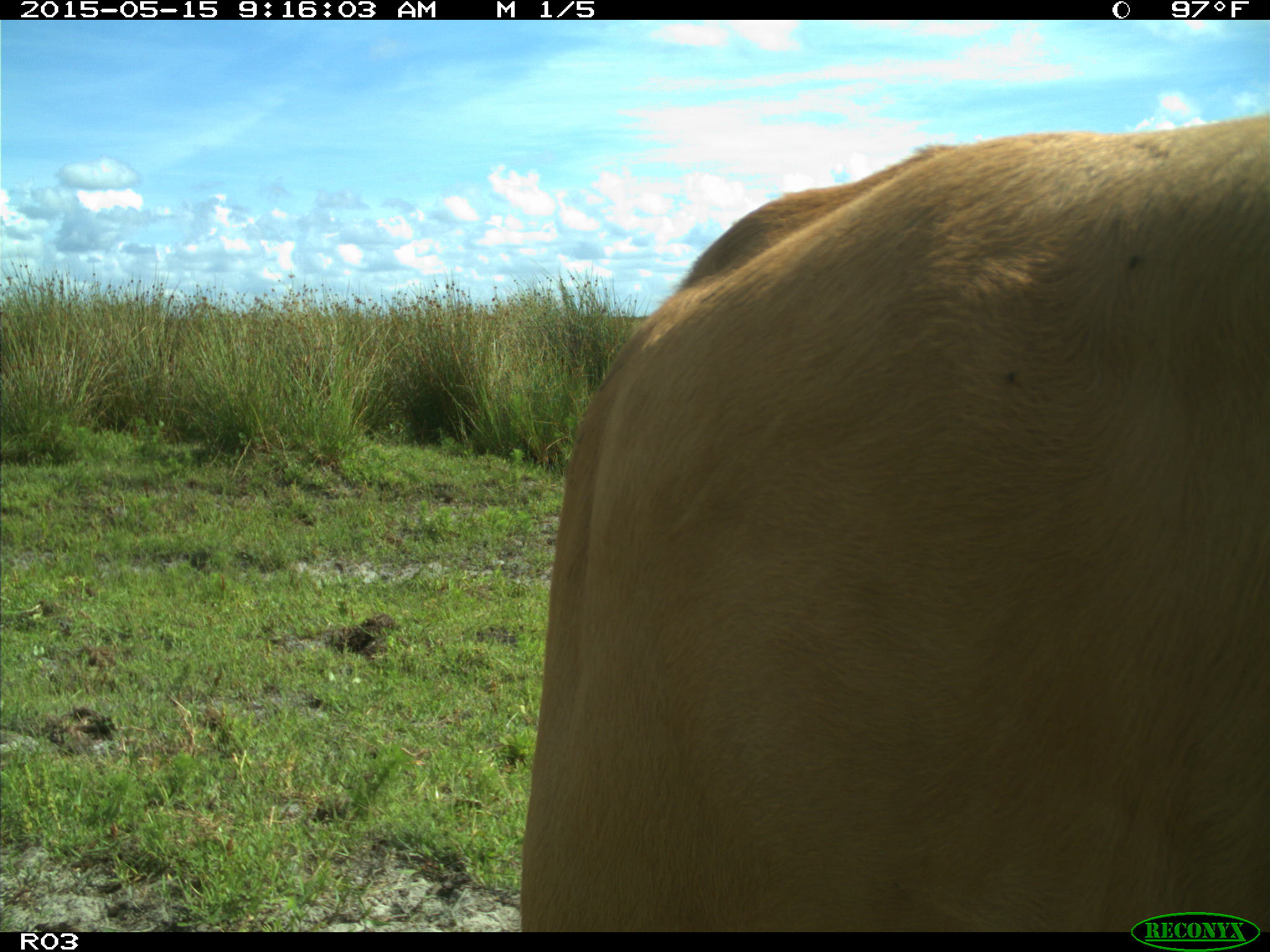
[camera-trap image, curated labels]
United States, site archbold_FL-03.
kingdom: Animalia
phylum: Chordata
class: Mammalia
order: Artiodactyla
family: Bovidae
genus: Bos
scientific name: Bos taurus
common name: domestic cow